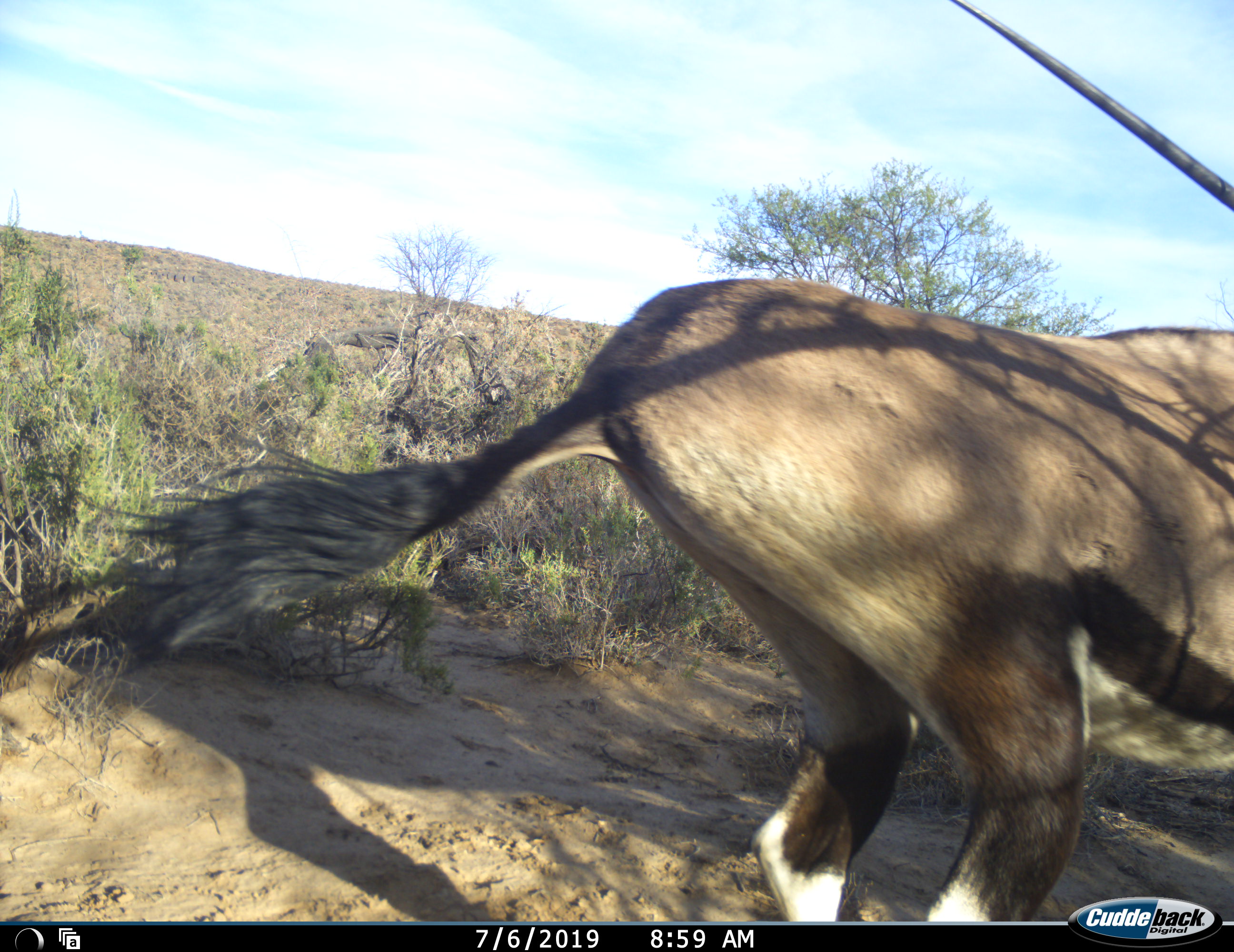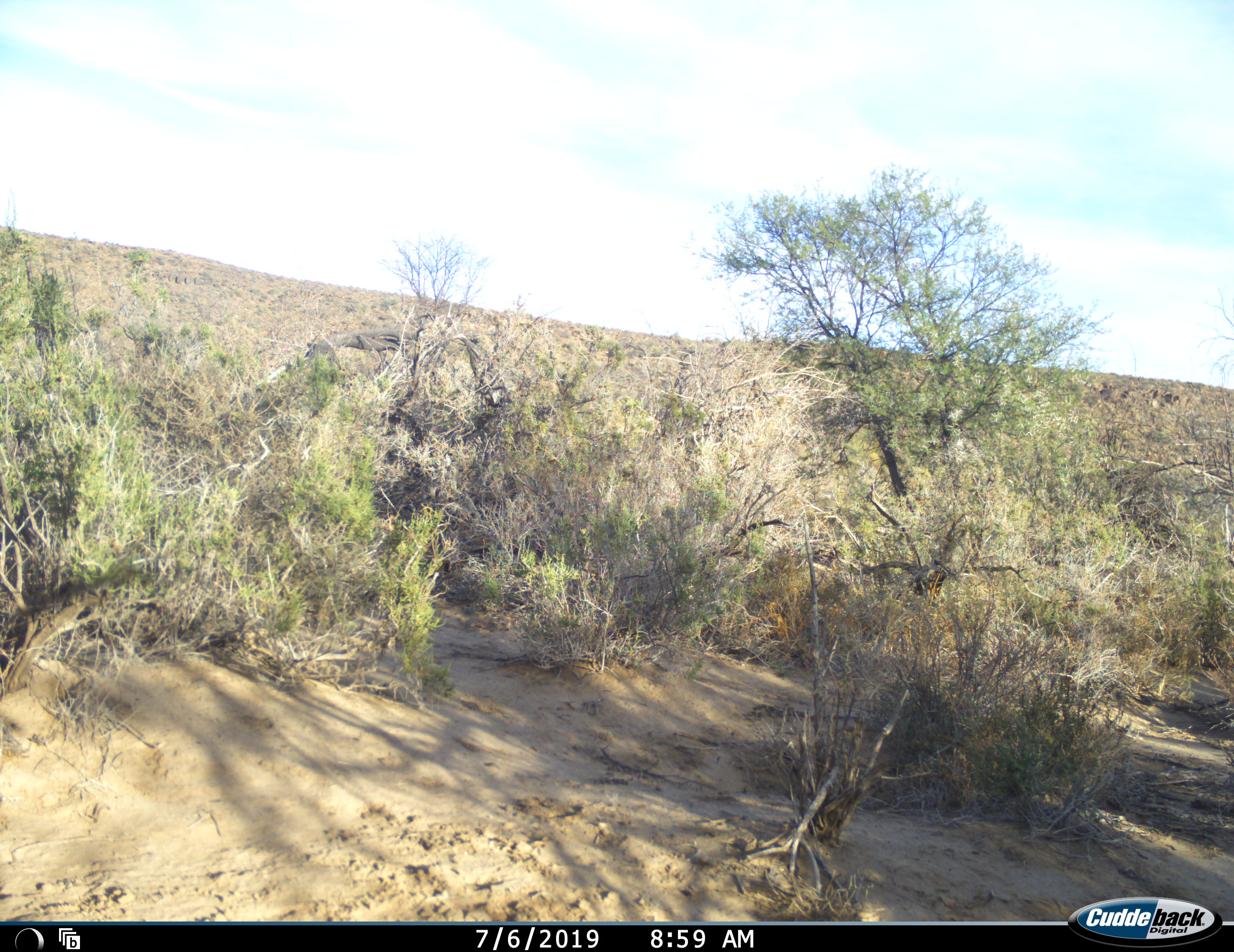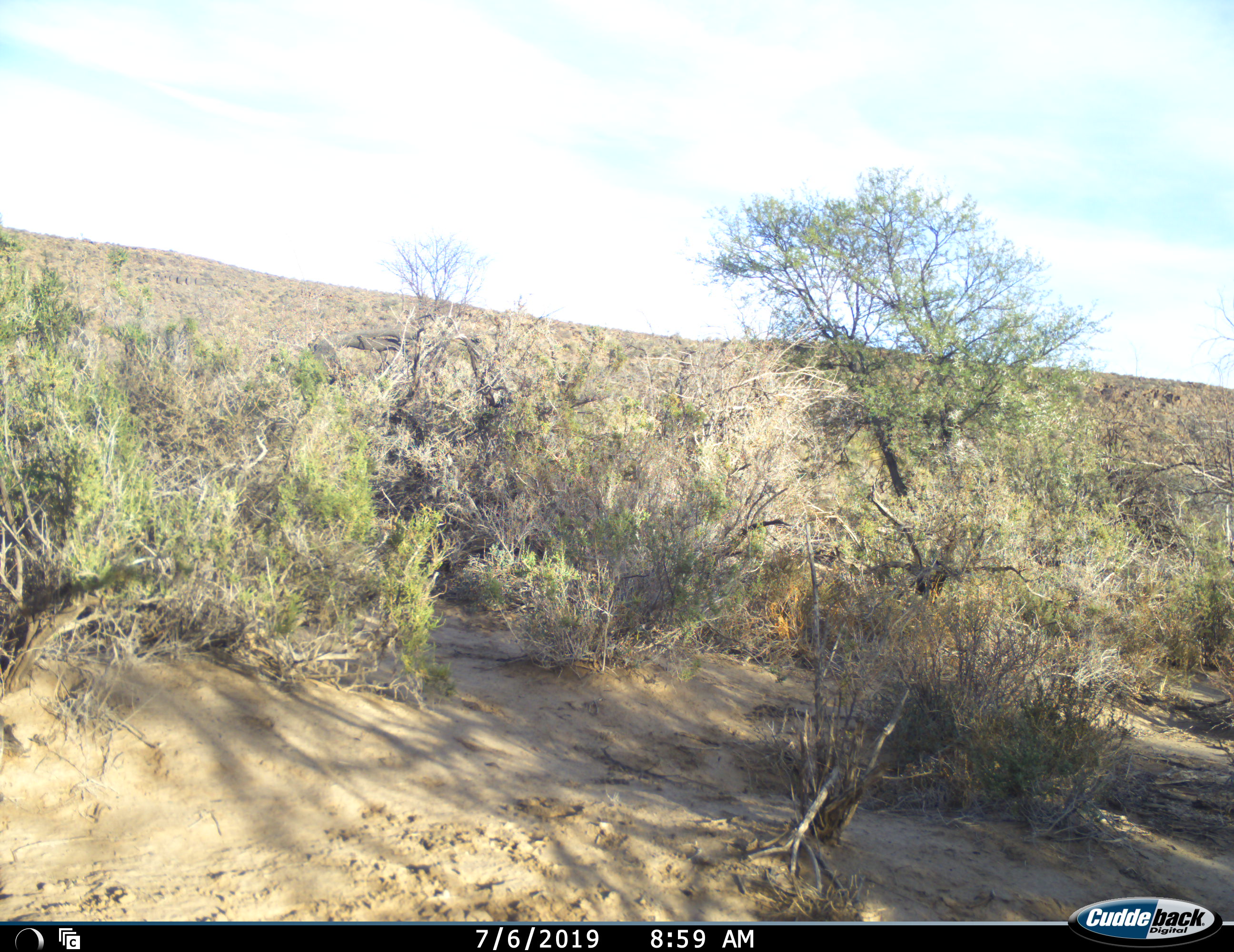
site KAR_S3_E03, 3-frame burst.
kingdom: Animalia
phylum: Chordata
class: Mammalia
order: Artiodactyla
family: Bovidae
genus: Oryx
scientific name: Oryx gazella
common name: gemsbok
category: oryx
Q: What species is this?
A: Oryx (gemsbok) (Oryx gazella).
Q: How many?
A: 1.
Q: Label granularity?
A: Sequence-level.